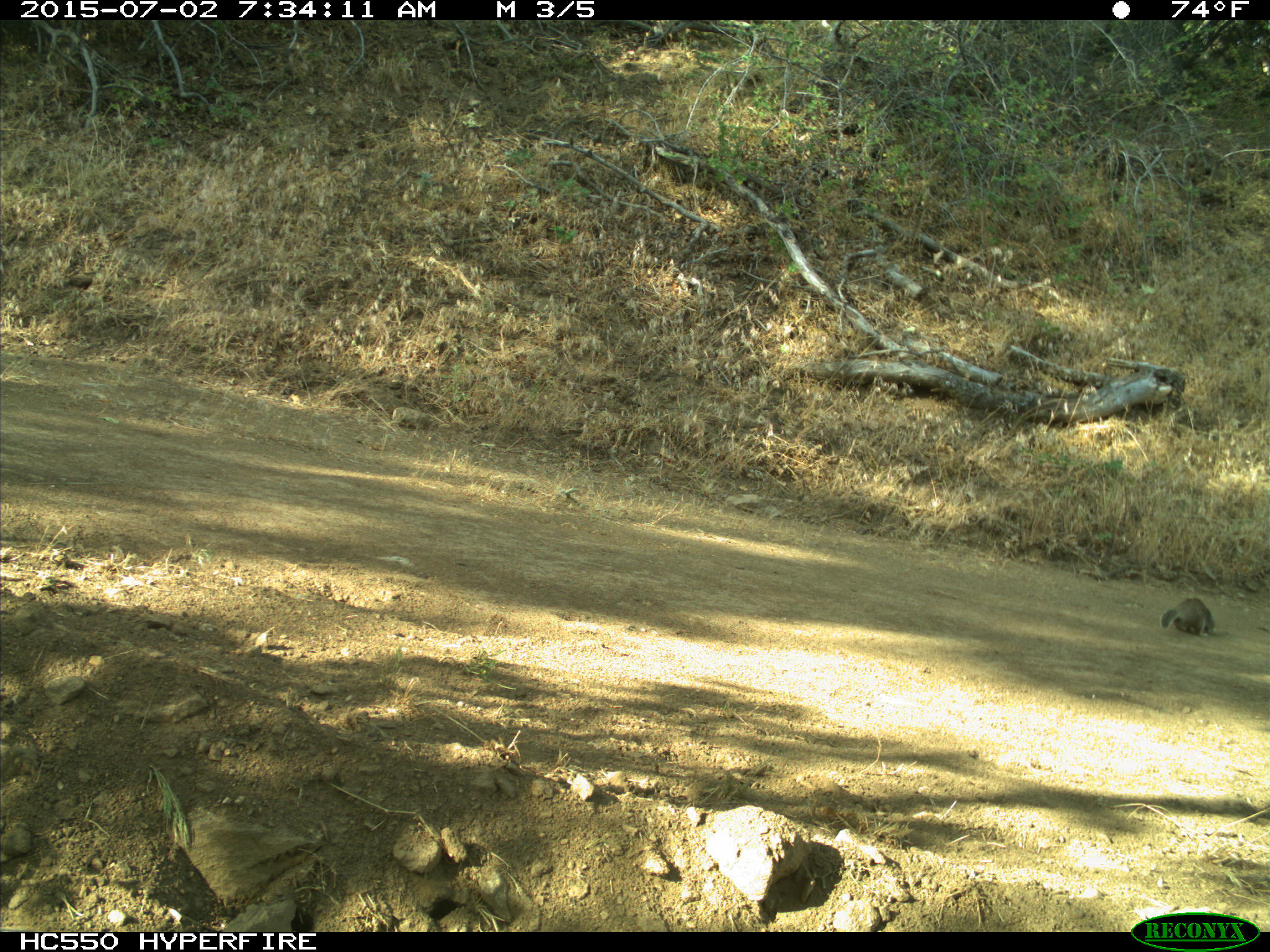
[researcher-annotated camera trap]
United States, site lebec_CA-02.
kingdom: Animalia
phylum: Chordata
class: Mammalia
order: Rodentia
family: Sciuridae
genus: Otospermophilus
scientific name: Otospermophilus beecheyi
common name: california ground squirrel